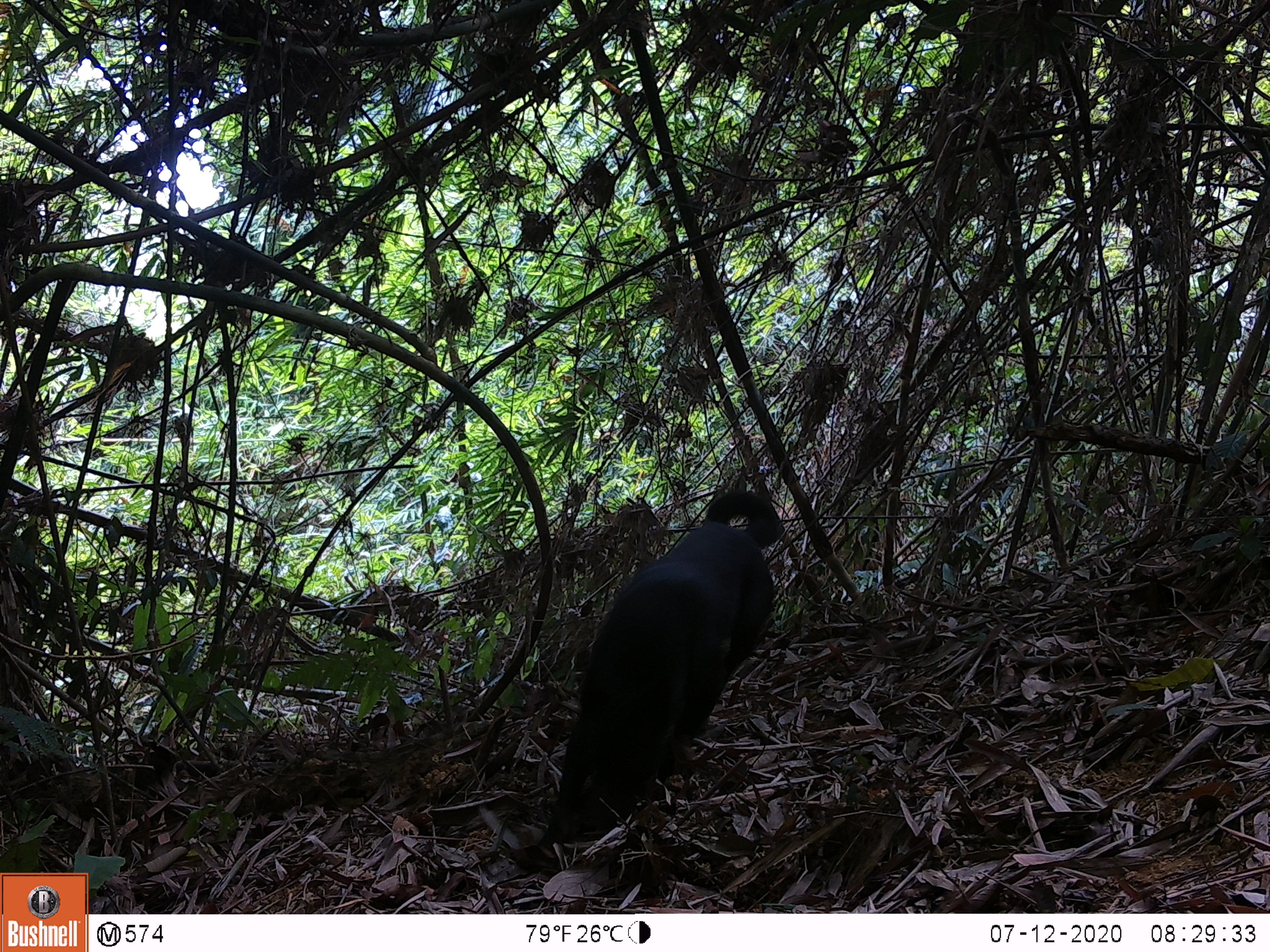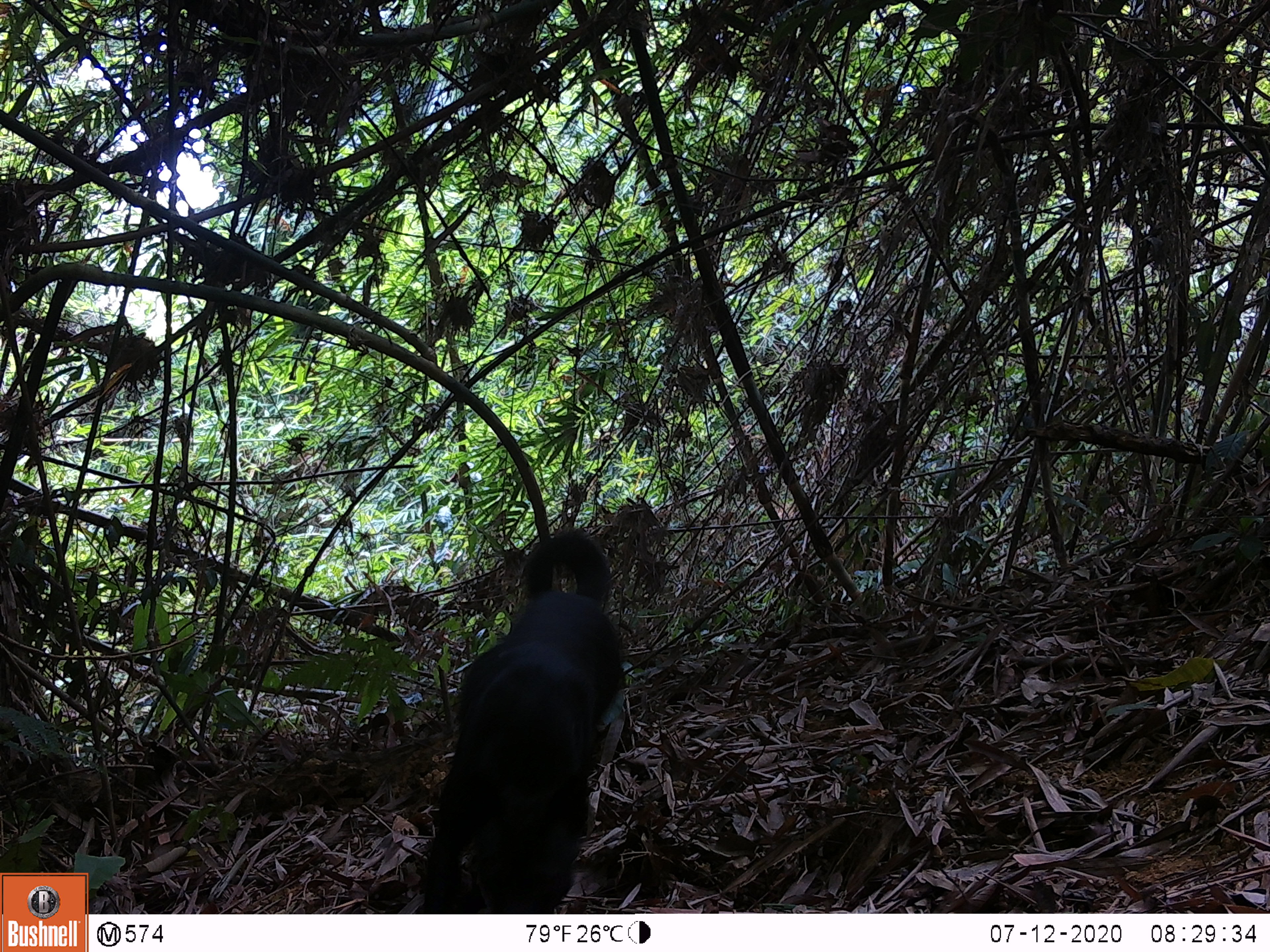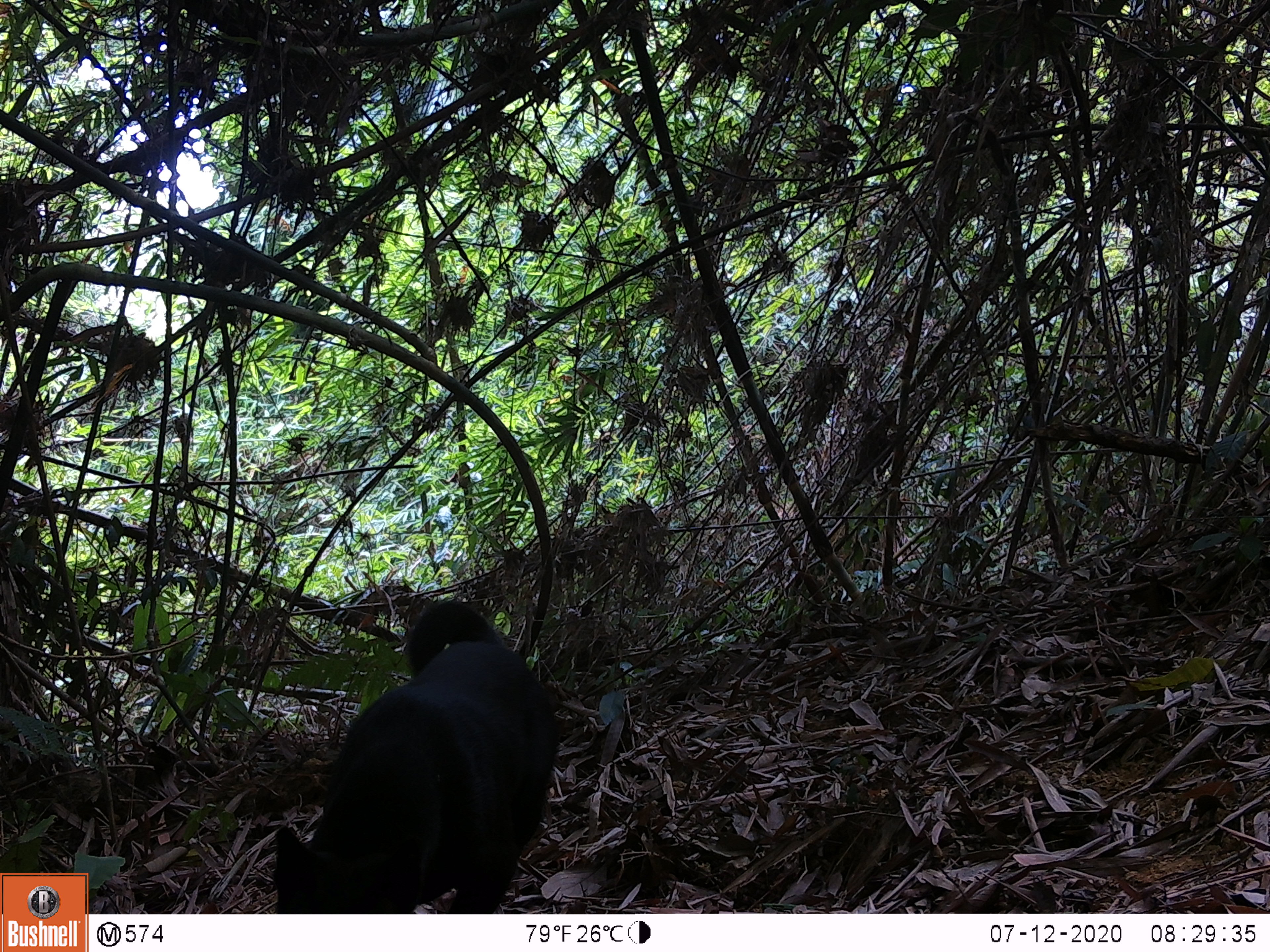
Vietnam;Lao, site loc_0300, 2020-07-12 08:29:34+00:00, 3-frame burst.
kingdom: Animalia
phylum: Chordata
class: Mammalia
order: Carnivora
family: Canidae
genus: Canis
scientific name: Canis familiaris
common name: domestic dog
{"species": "domestic dog (Canis familiaris)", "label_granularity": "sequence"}